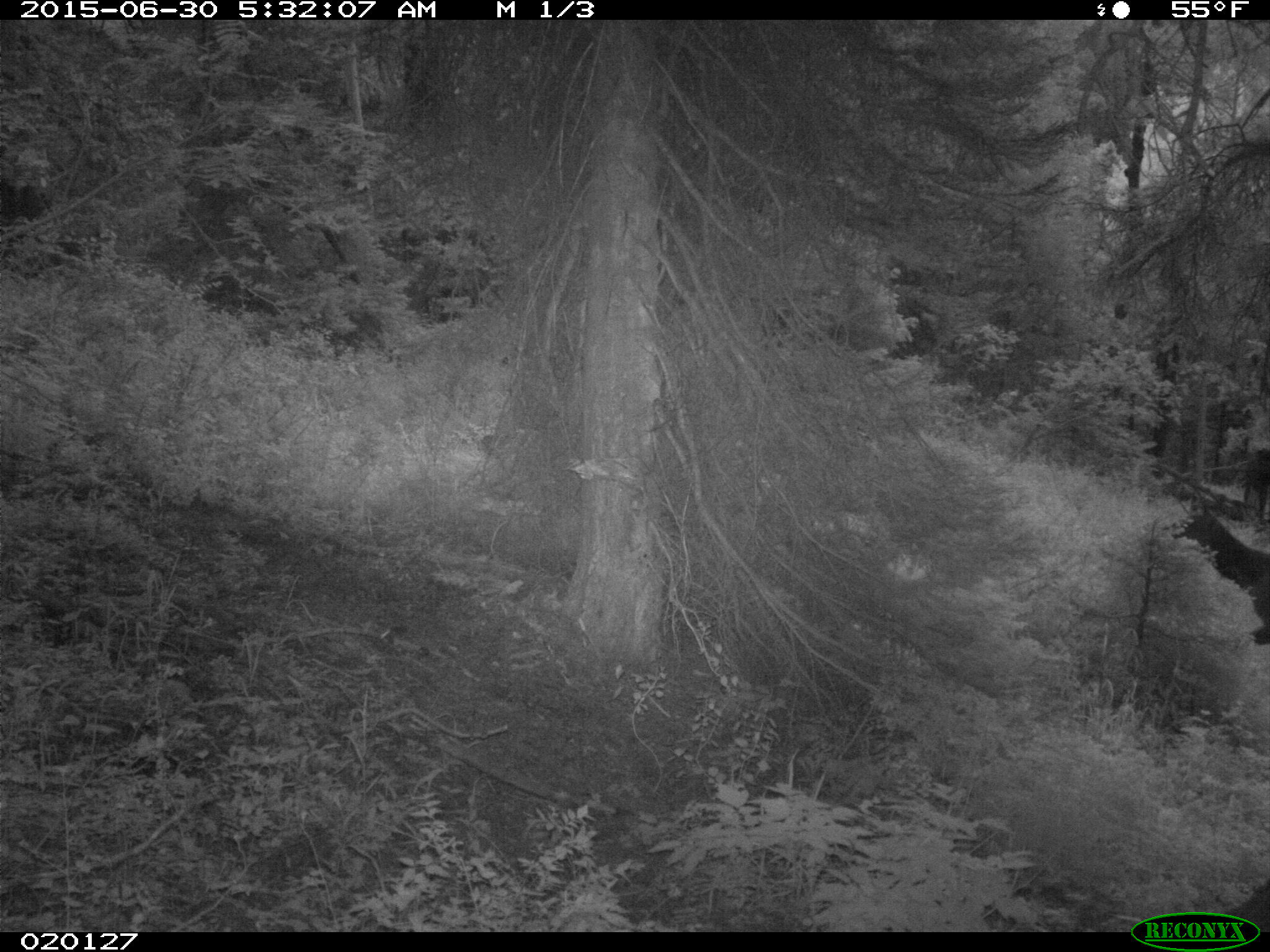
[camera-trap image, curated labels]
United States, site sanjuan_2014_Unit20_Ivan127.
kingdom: Animalia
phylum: Chordata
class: Mammalia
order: Artiodactyla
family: Cervidae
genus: Cervus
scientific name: Cervus elaphus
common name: red deer